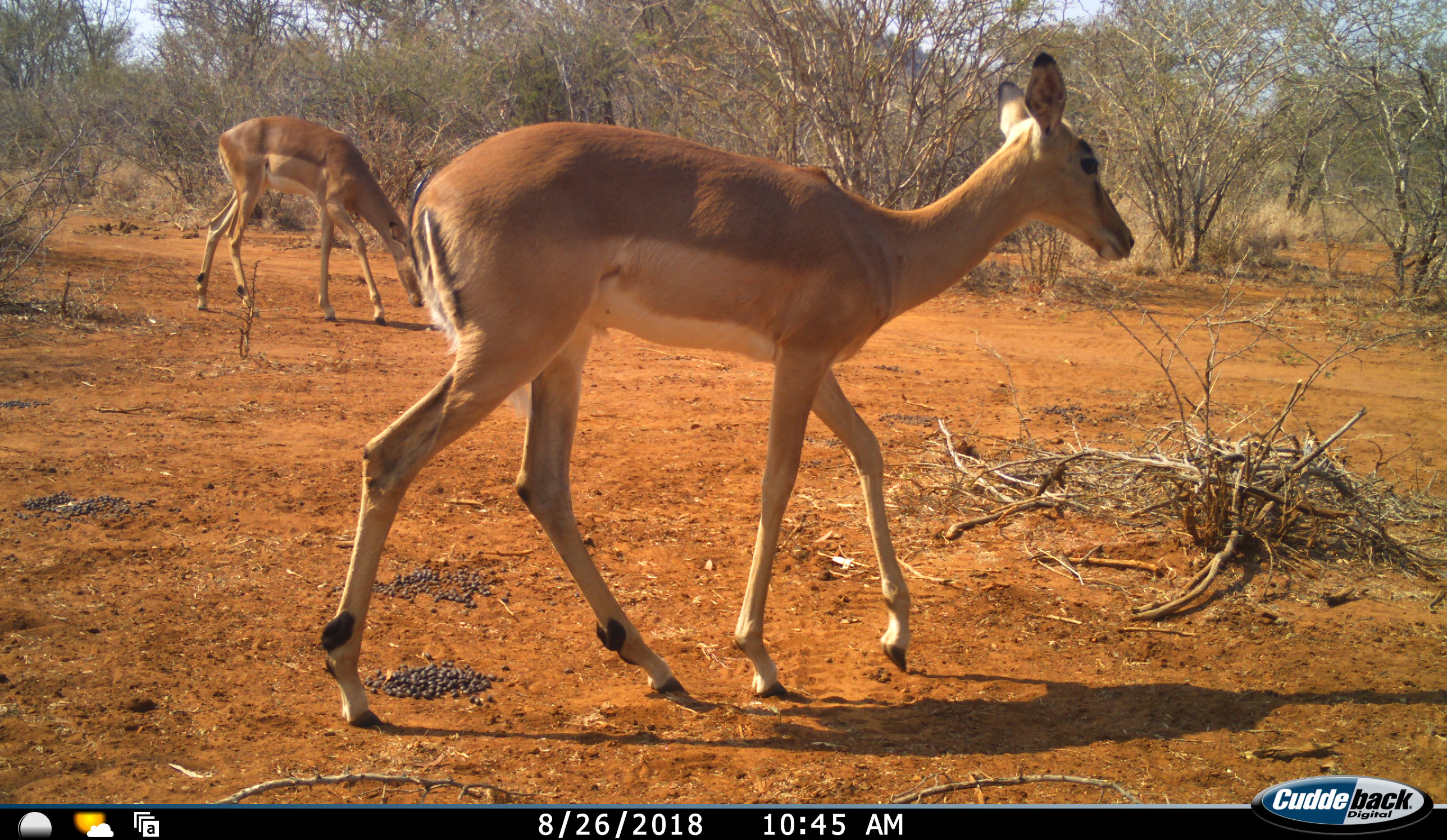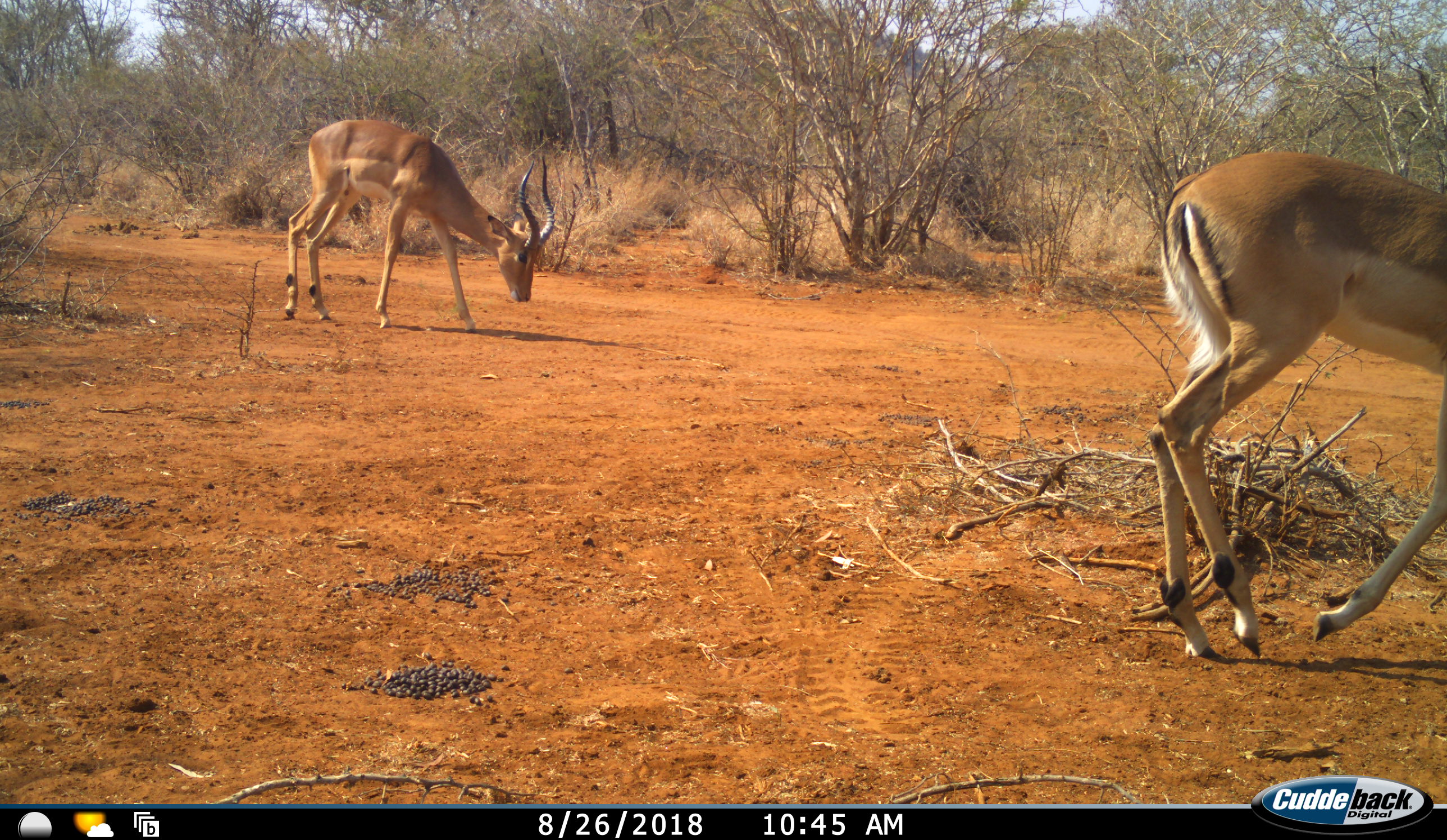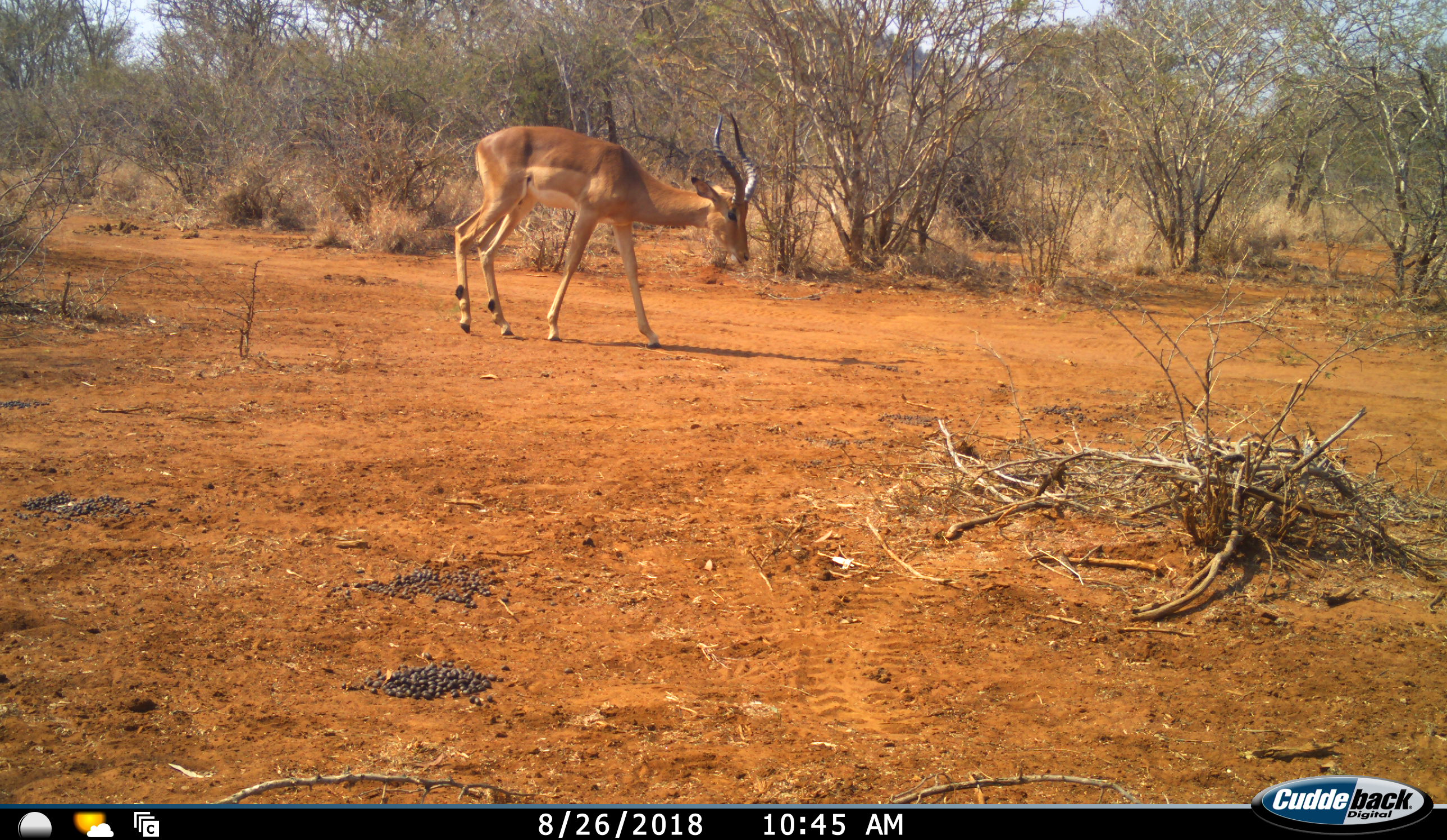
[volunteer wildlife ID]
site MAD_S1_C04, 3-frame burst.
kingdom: Animalia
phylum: Chordata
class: Mammalia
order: Artiodactyla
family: Bovidae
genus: Aepyceros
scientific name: Aepyceros melampus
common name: impala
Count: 2.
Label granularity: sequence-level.